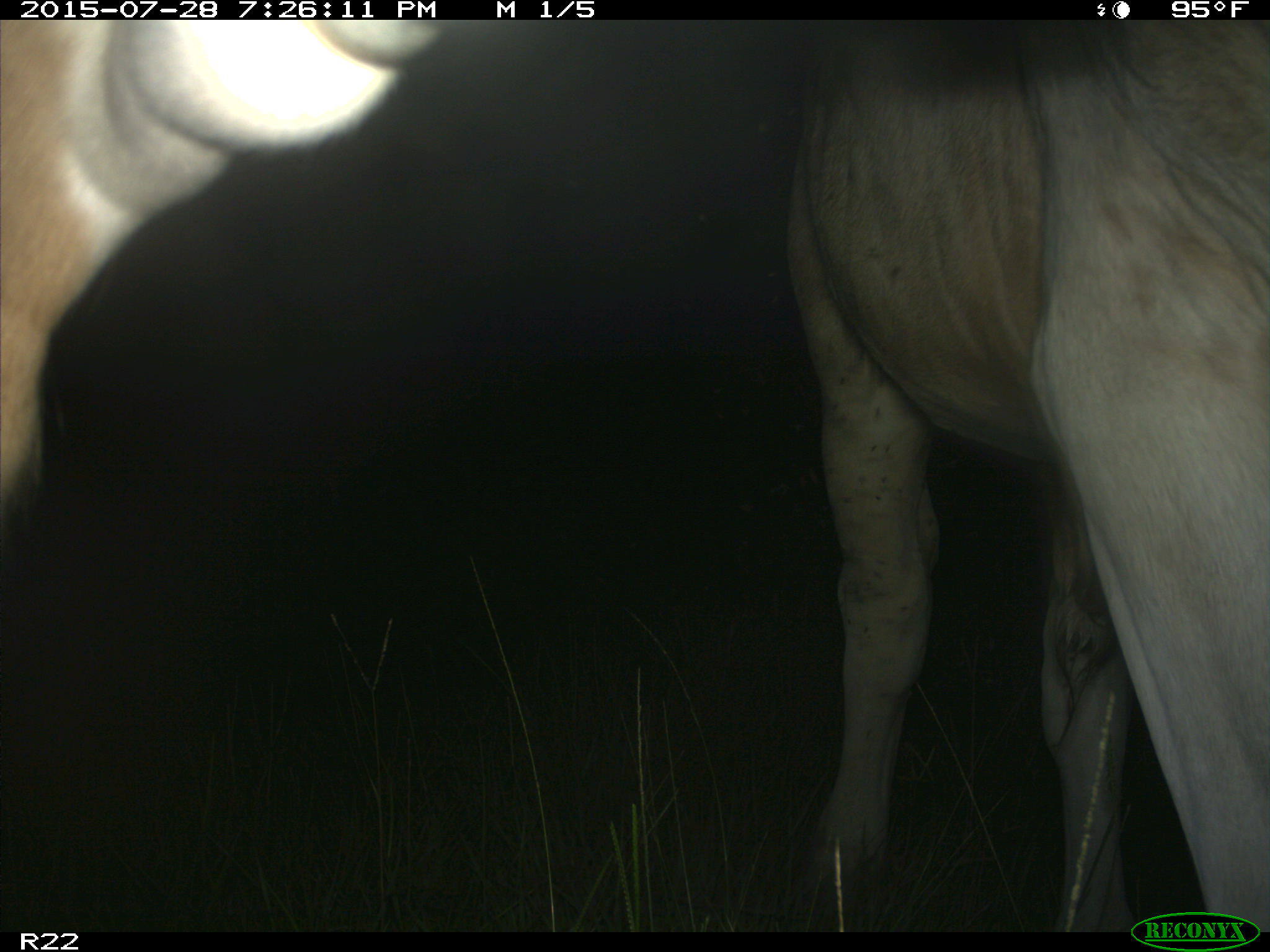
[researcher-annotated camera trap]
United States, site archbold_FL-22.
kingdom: Animalia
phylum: Chordata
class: Mammalia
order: Artiodactyla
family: Suidae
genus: Sus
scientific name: Sus scrofa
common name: wild boar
Sus scrofa (wild boar).